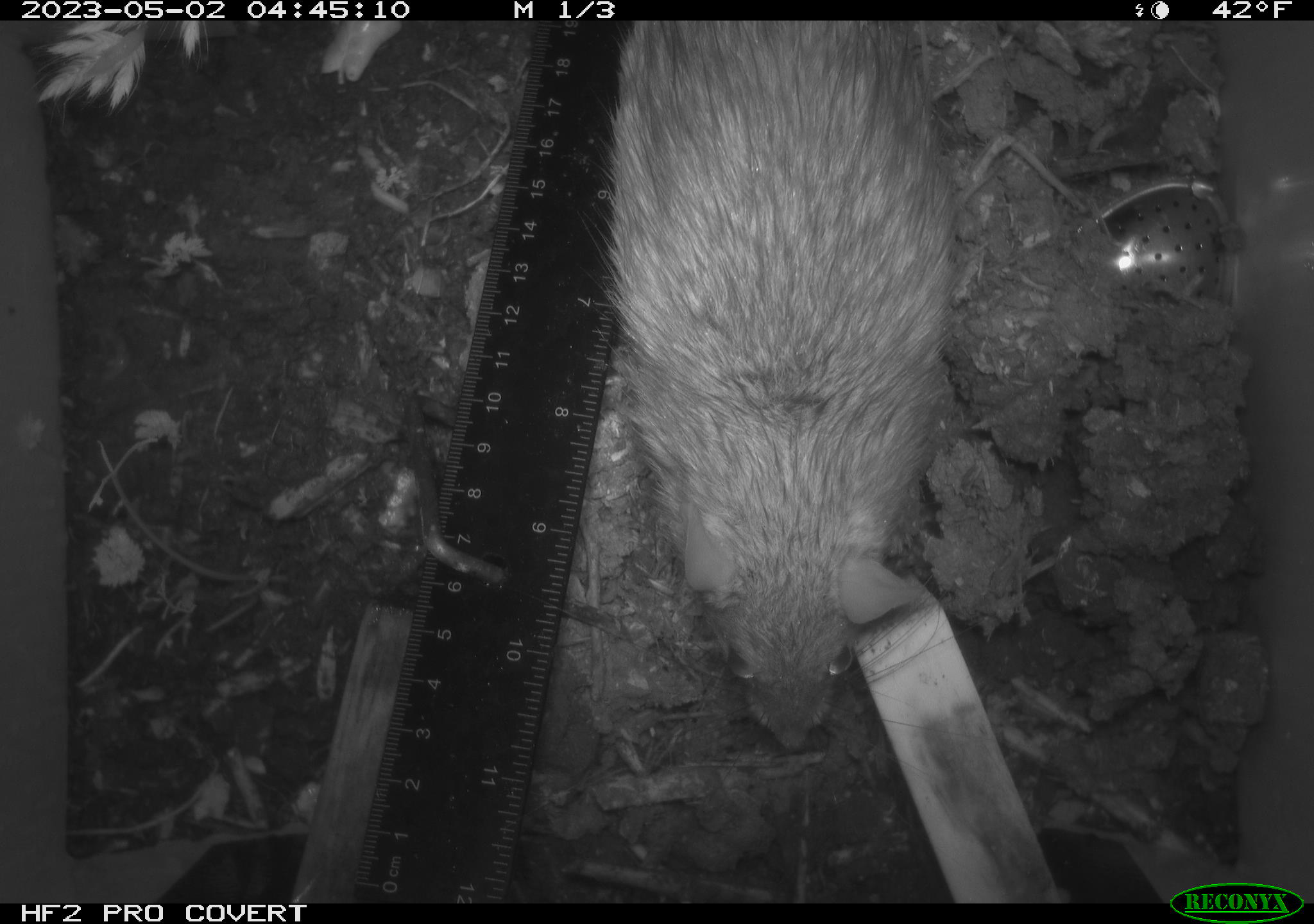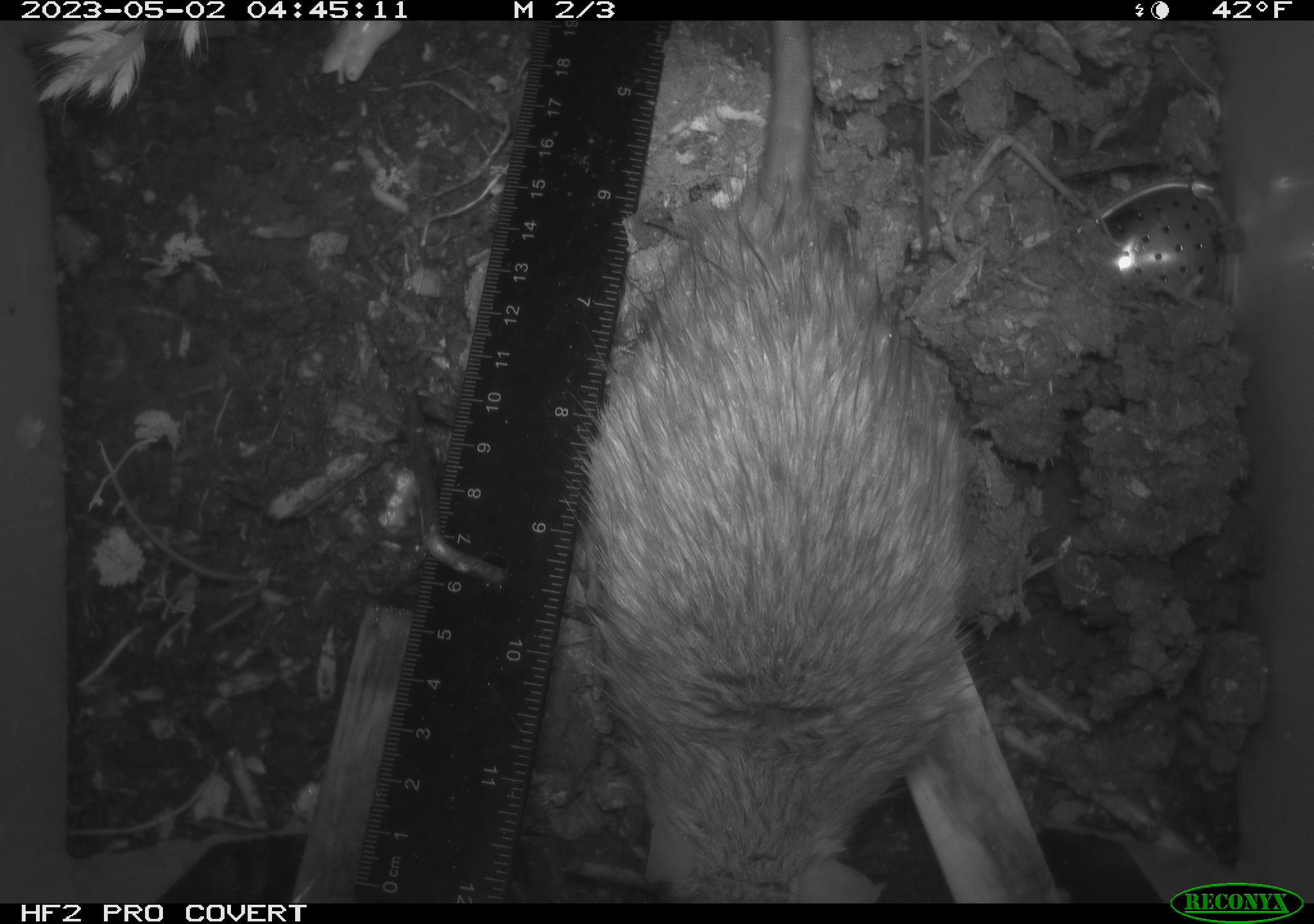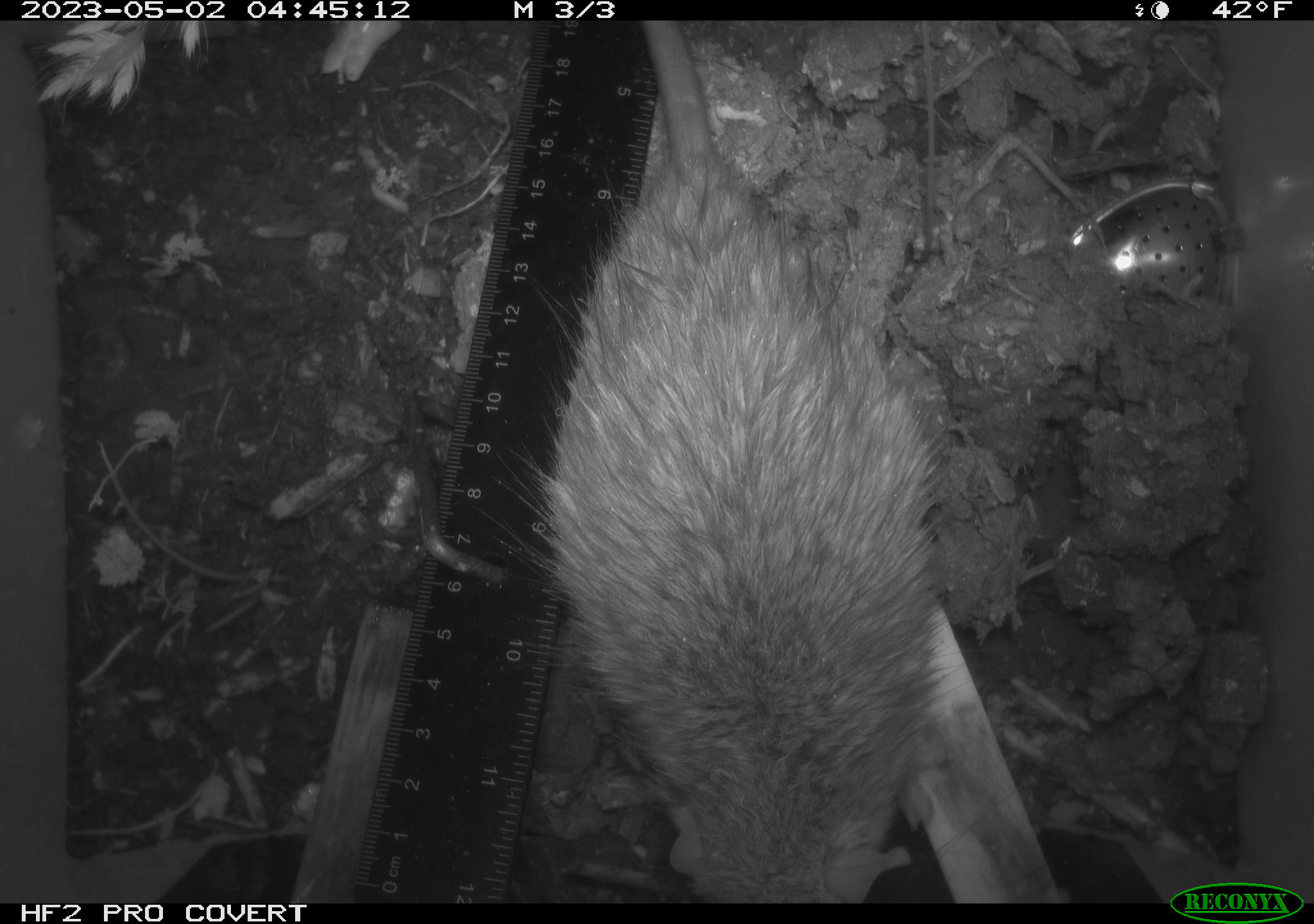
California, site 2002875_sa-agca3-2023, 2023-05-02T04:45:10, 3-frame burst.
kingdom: Animalia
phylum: Chordata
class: Mammalia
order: Rodentia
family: Muridae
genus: Rattus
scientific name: Rattus rattus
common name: house rat